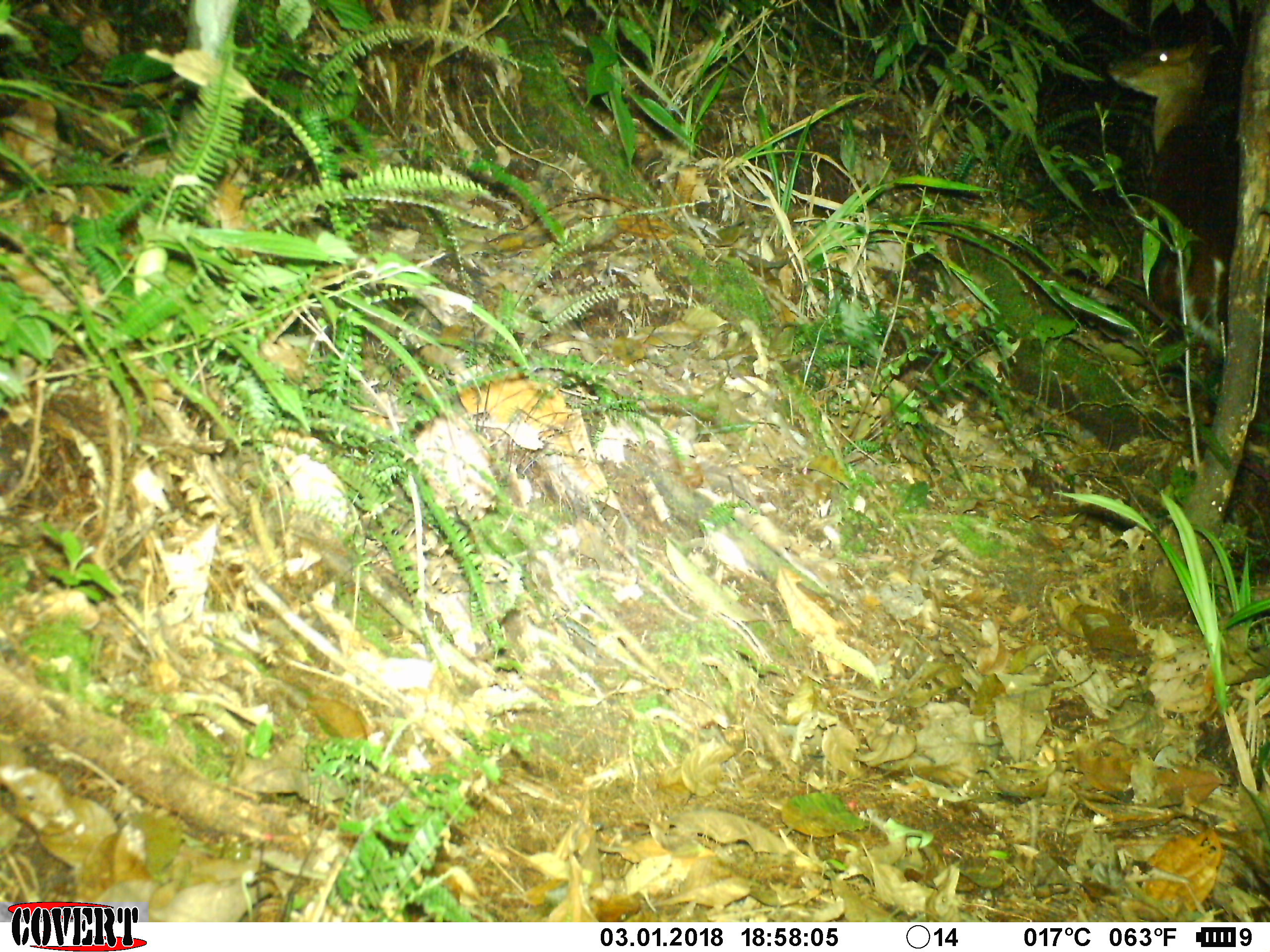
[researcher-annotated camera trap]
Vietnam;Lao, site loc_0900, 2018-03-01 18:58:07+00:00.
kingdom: Animalia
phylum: Chordata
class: Mammalia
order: Artiodactyla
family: Cervidae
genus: Muntiacus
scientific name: Muntiacus rooseveltorum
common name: roosevelt's muntjac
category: roosevelts muntjac group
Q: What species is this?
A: Roosevelts muntjac group (roosevelt's muntjac) (Muntiacus rooseveltorum).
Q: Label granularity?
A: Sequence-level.